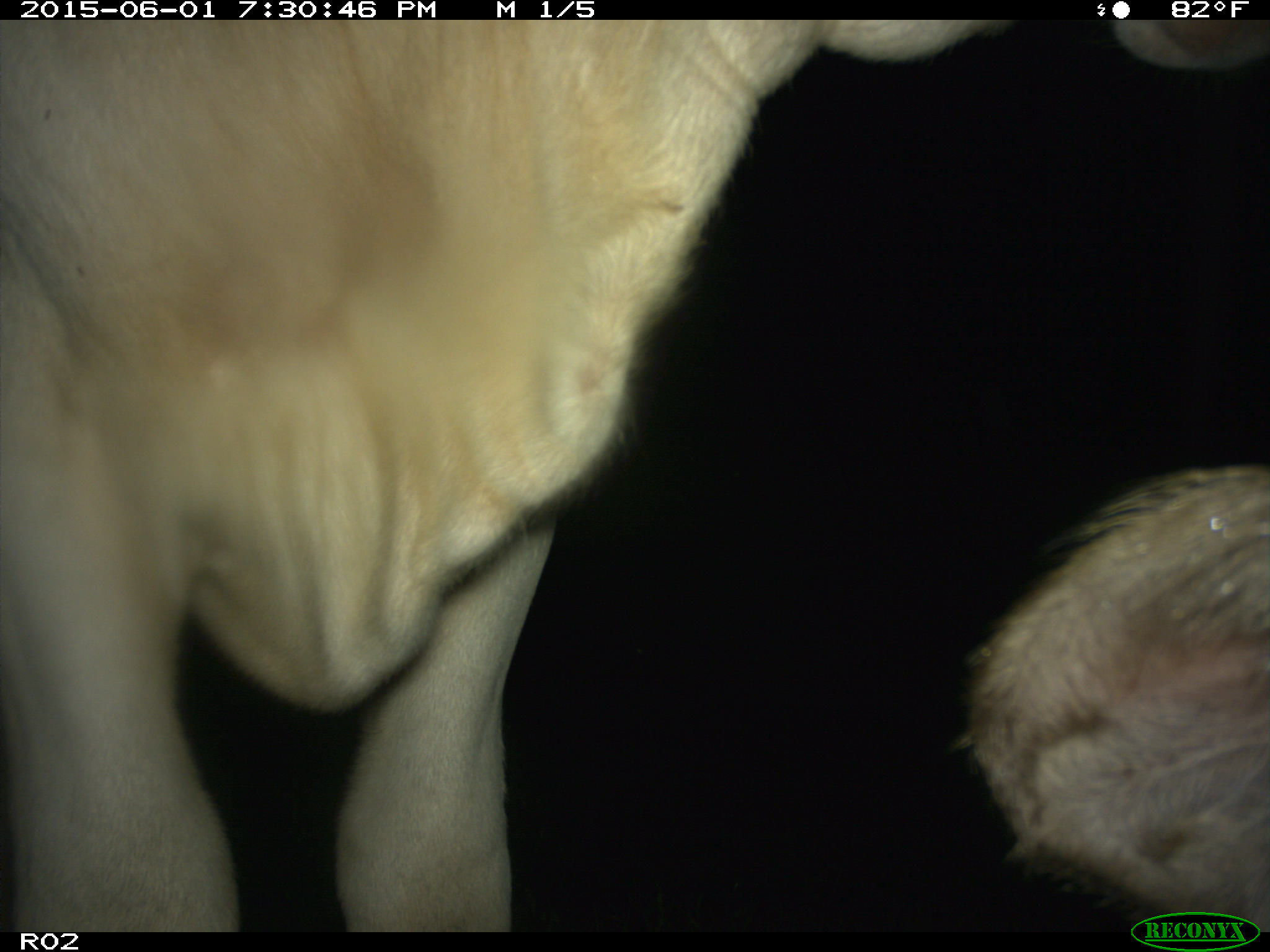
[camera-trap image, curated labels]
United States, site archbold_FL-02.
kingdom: Animalia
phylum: Chordata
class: Mammalia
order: Artiodactyla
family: Bovidae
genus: Bos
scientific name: Bos taurus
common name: domestic cow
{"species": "Bos taurus (domestic cow)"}